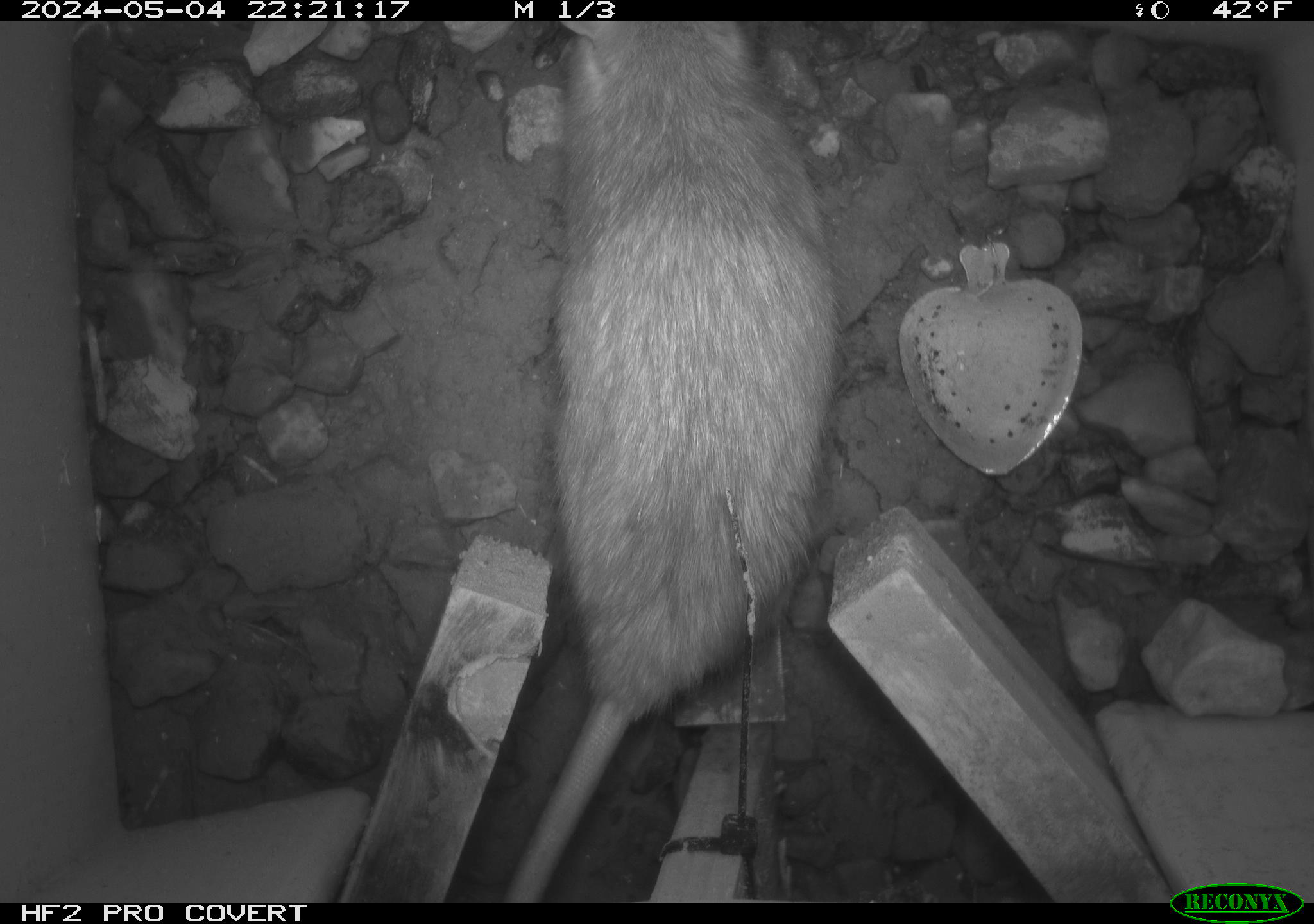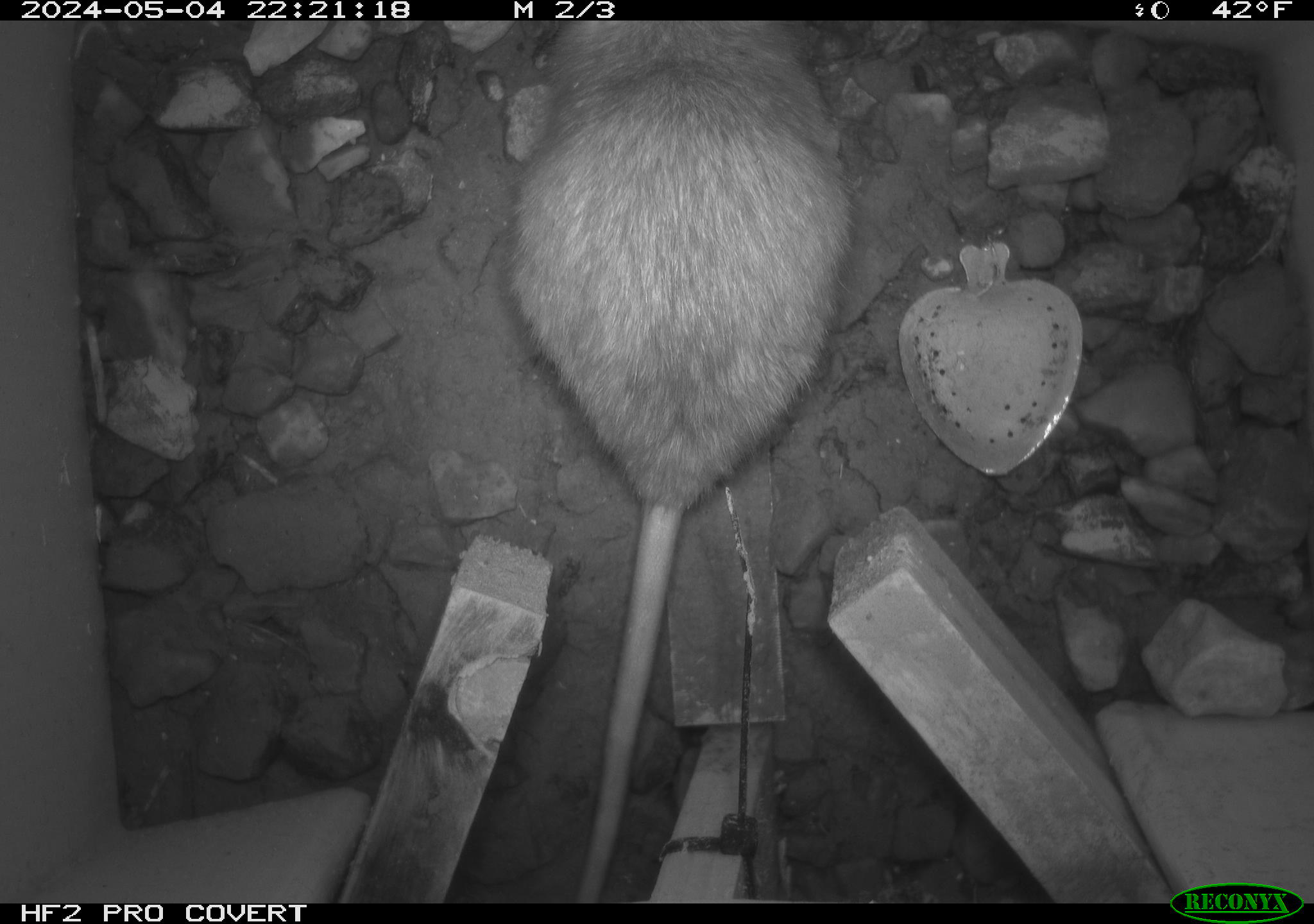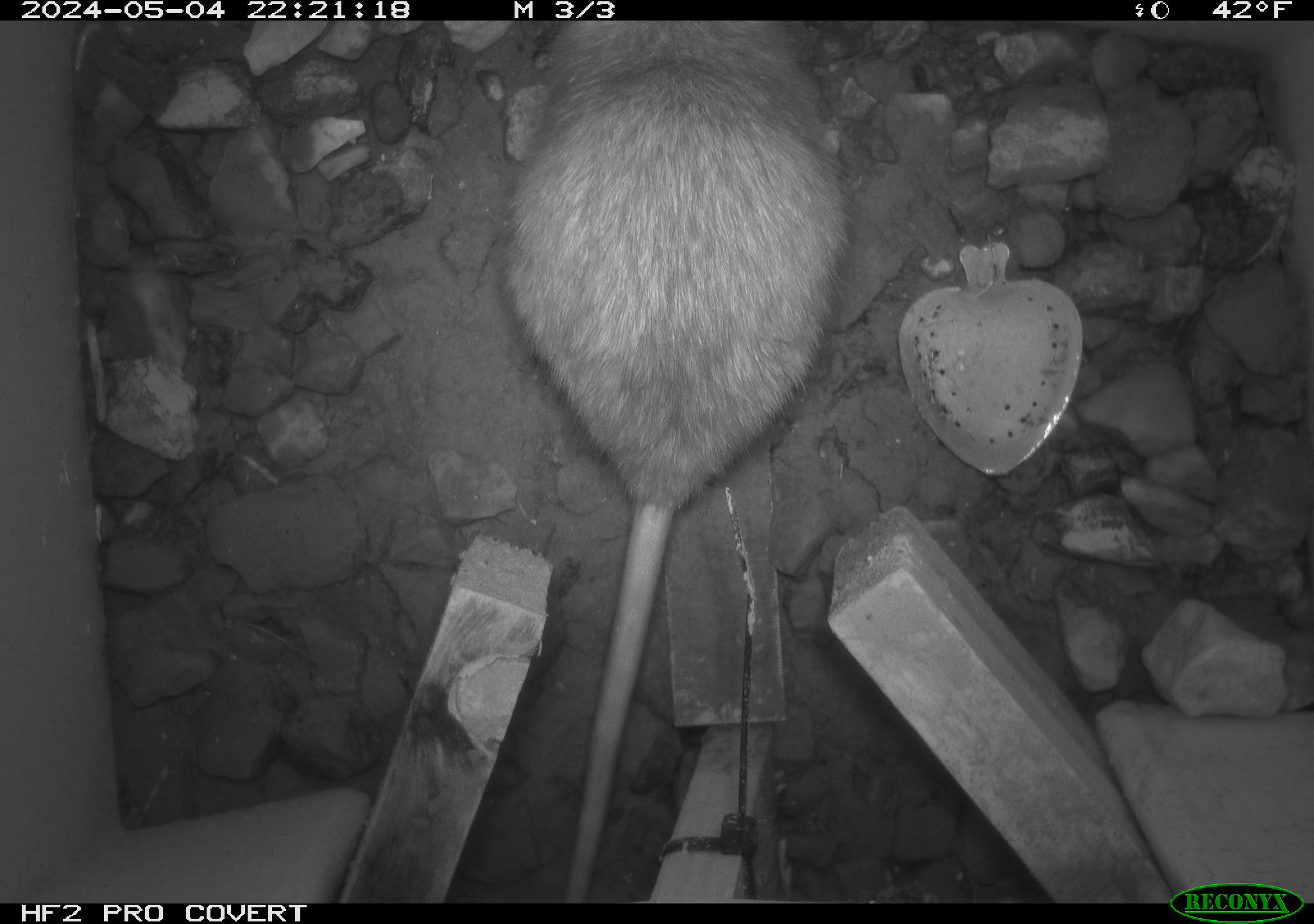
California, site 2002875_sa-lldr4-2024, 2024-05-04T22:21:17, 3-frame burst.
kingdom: Animalia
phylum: Chordata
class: Mammalia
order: Rodentia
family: Muridae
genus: Rattus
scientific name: Rattus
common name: rat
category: rattus species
Rattus species (rat) (Rattus).